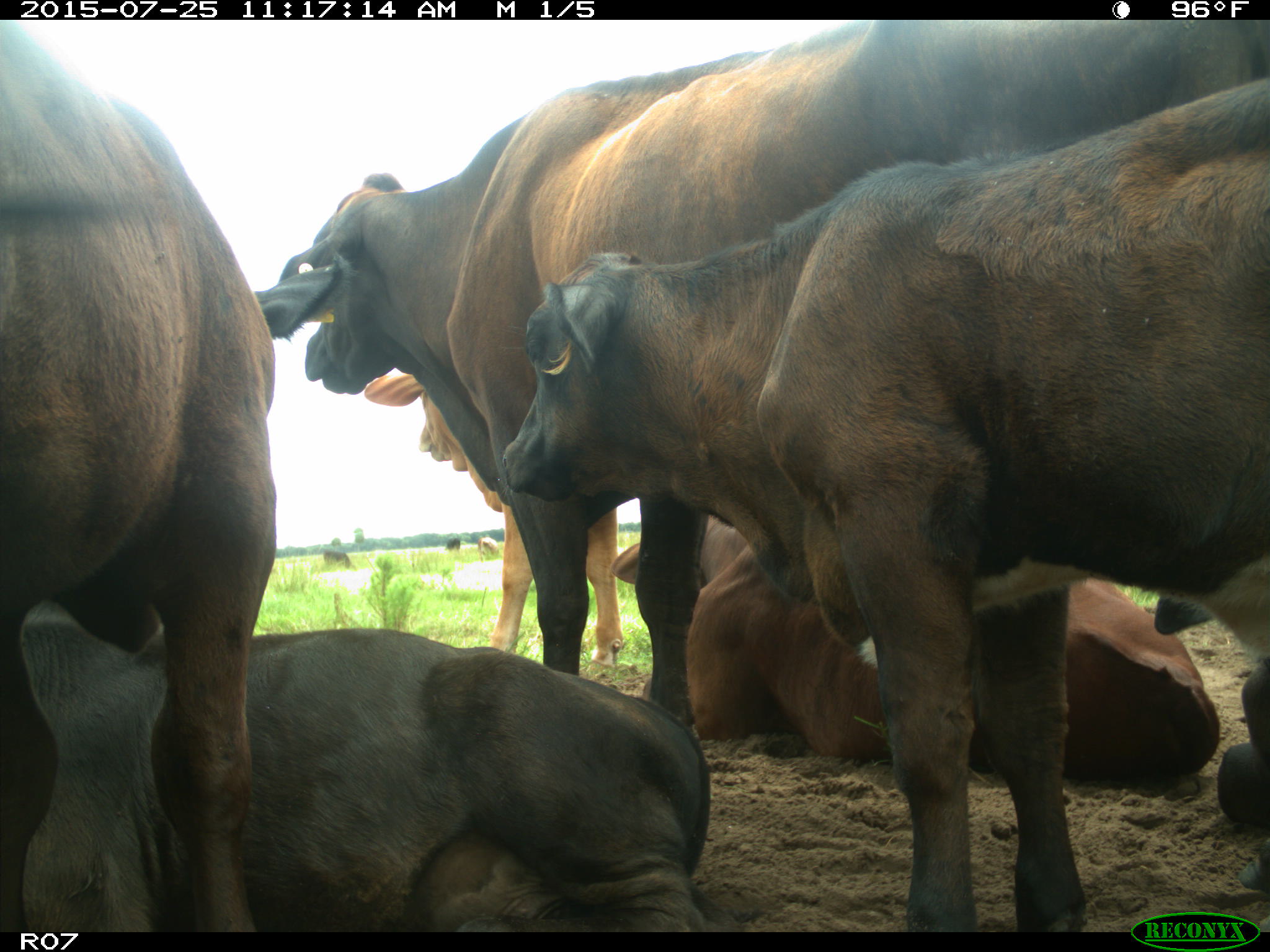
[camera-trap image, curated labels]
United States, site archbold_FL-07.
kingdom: Animalia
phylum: Chordata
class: Mammalia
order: Artiodactyla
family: Bovidae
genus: Bos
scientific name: Bos taurus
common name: domestic cow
Bos taurus (domestic cow).